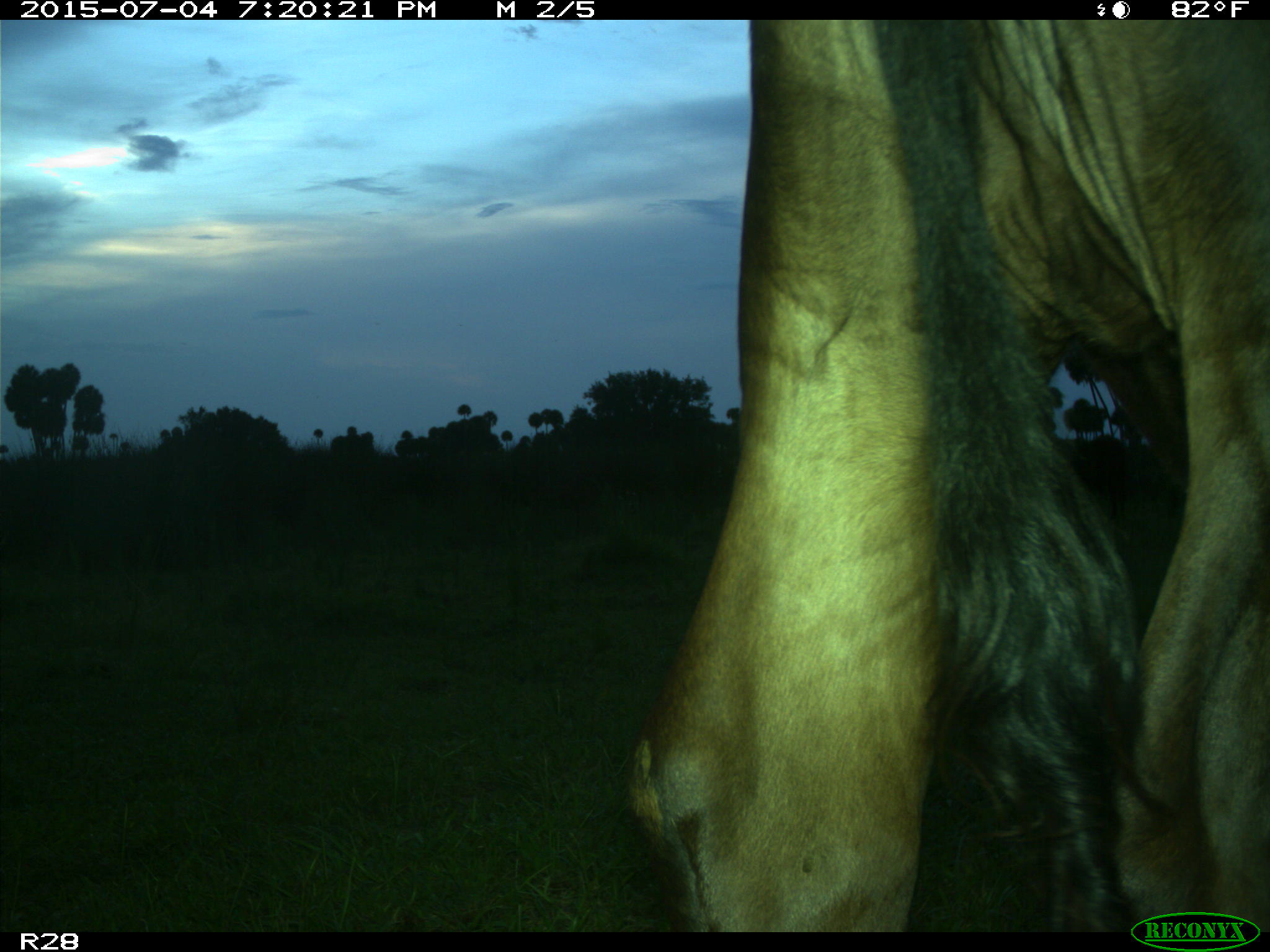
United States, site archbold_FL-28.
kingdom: Animalia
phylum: Chordata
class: Mammalia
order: Artiodactyla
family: Bovidae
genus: Bos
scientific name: Bos taurus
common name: domestic cow